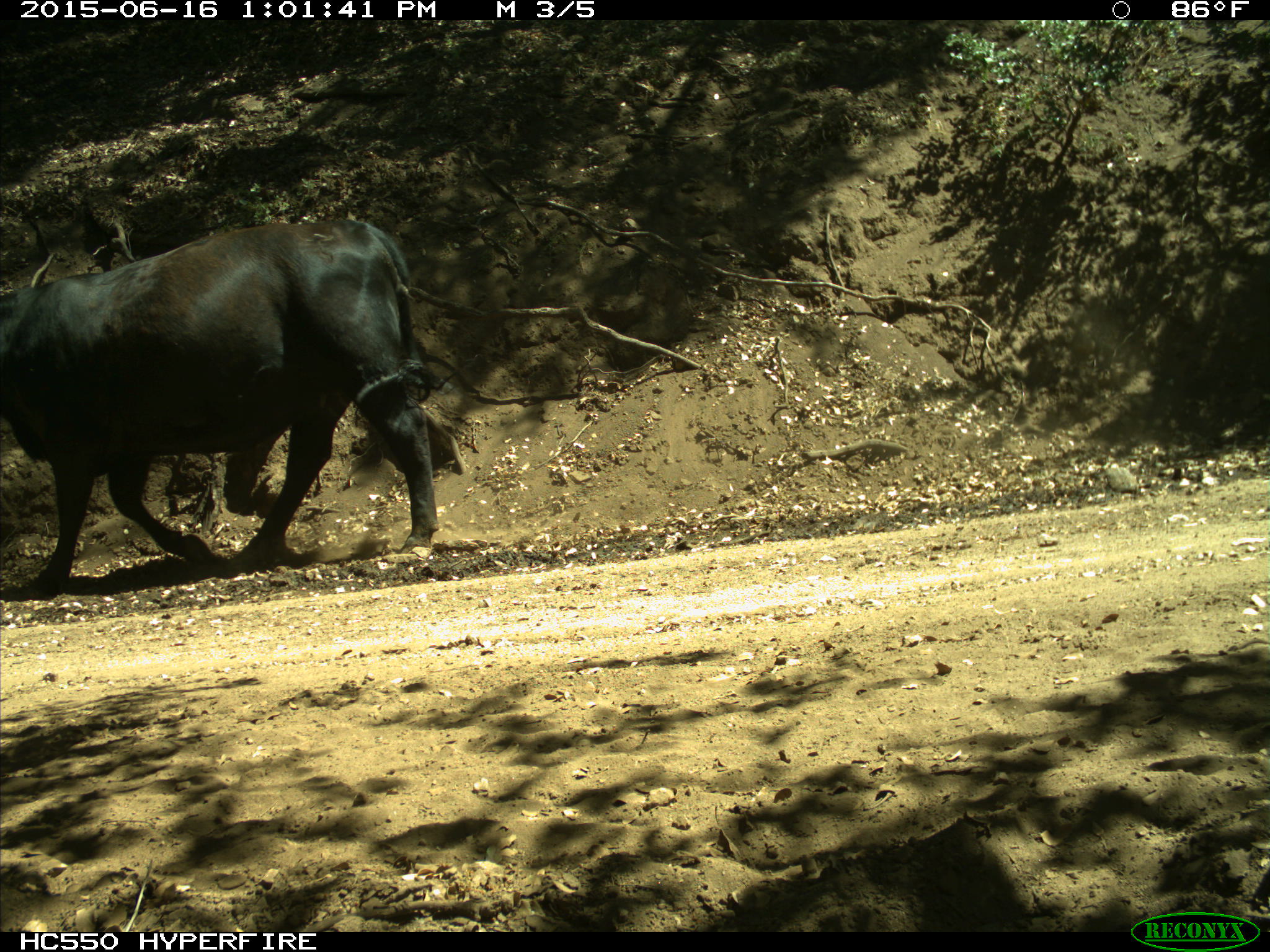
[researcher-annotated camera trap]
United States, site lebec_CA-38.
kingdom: Animalia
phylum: Chordata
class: Mammalia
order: Artiodactyla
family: Bovidae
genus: Bos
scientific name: Bos taurus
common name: domestic cow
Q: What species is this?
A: Bos taurus (domestic cow).